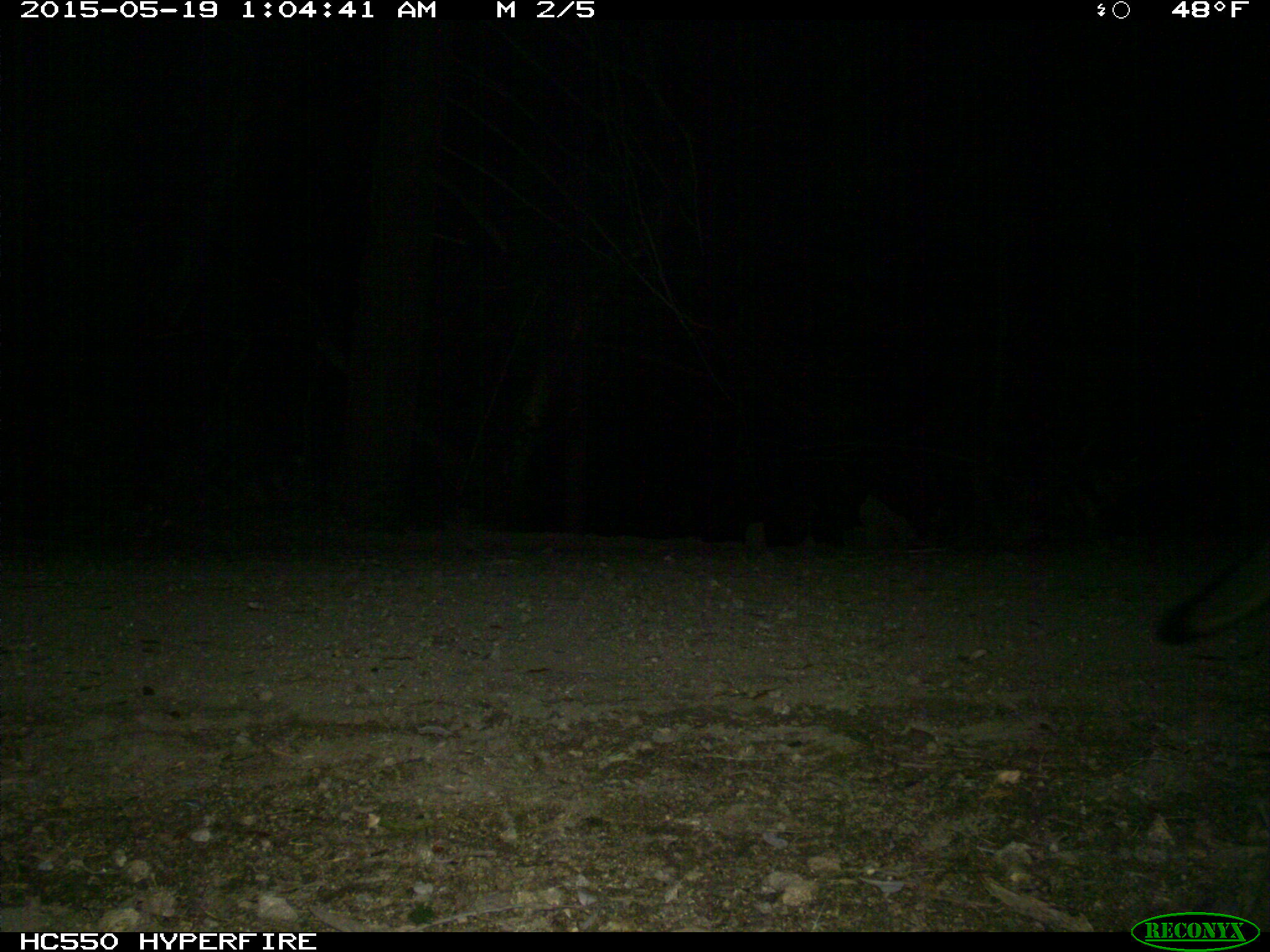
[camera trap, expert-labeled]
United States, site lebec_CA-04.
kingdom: Animalia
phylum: Chordata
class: Mammalia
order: Carnivora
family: Canidae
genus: Urocyon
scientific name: Urocyon cinereoargenteus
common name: gray fox